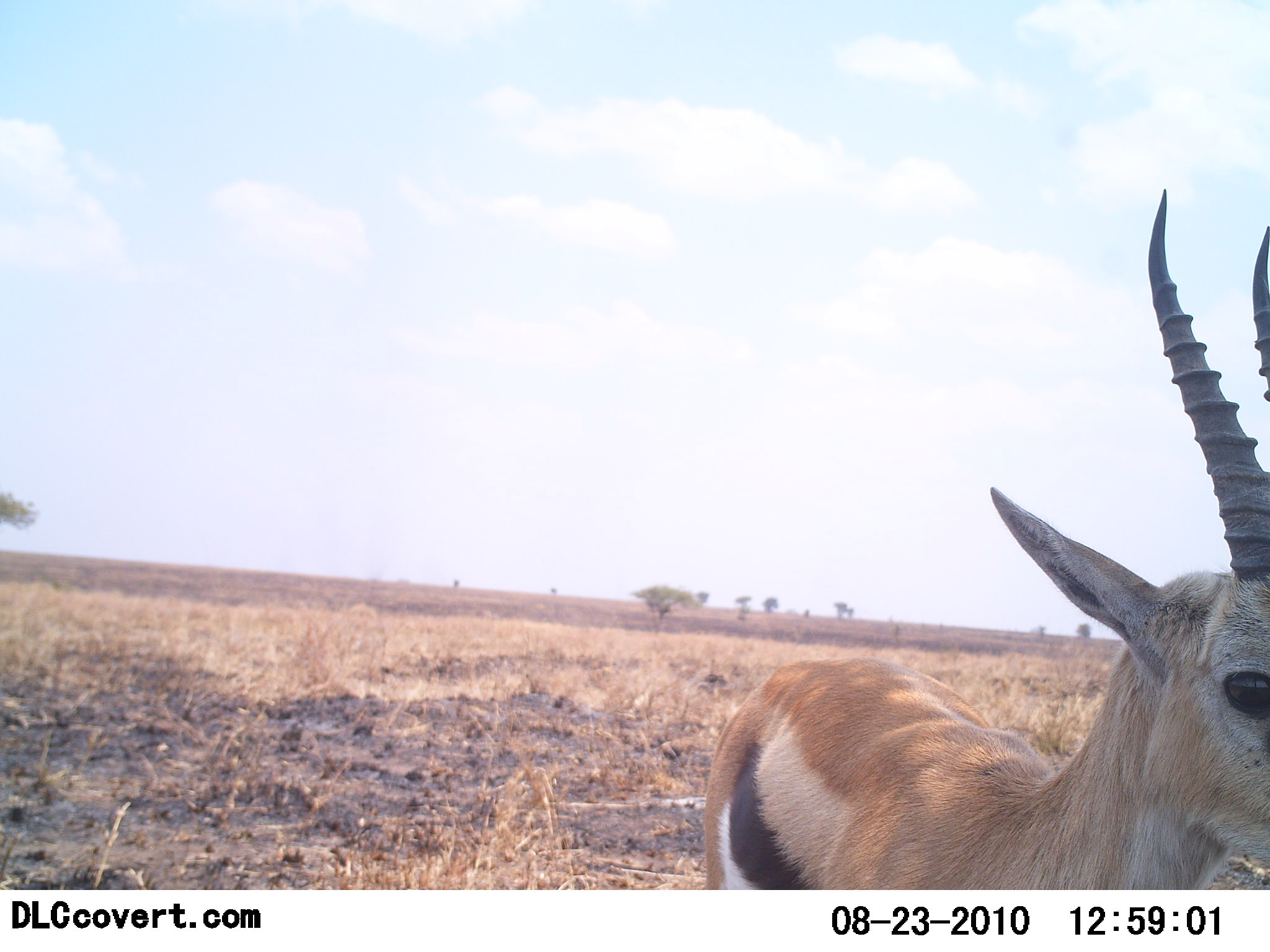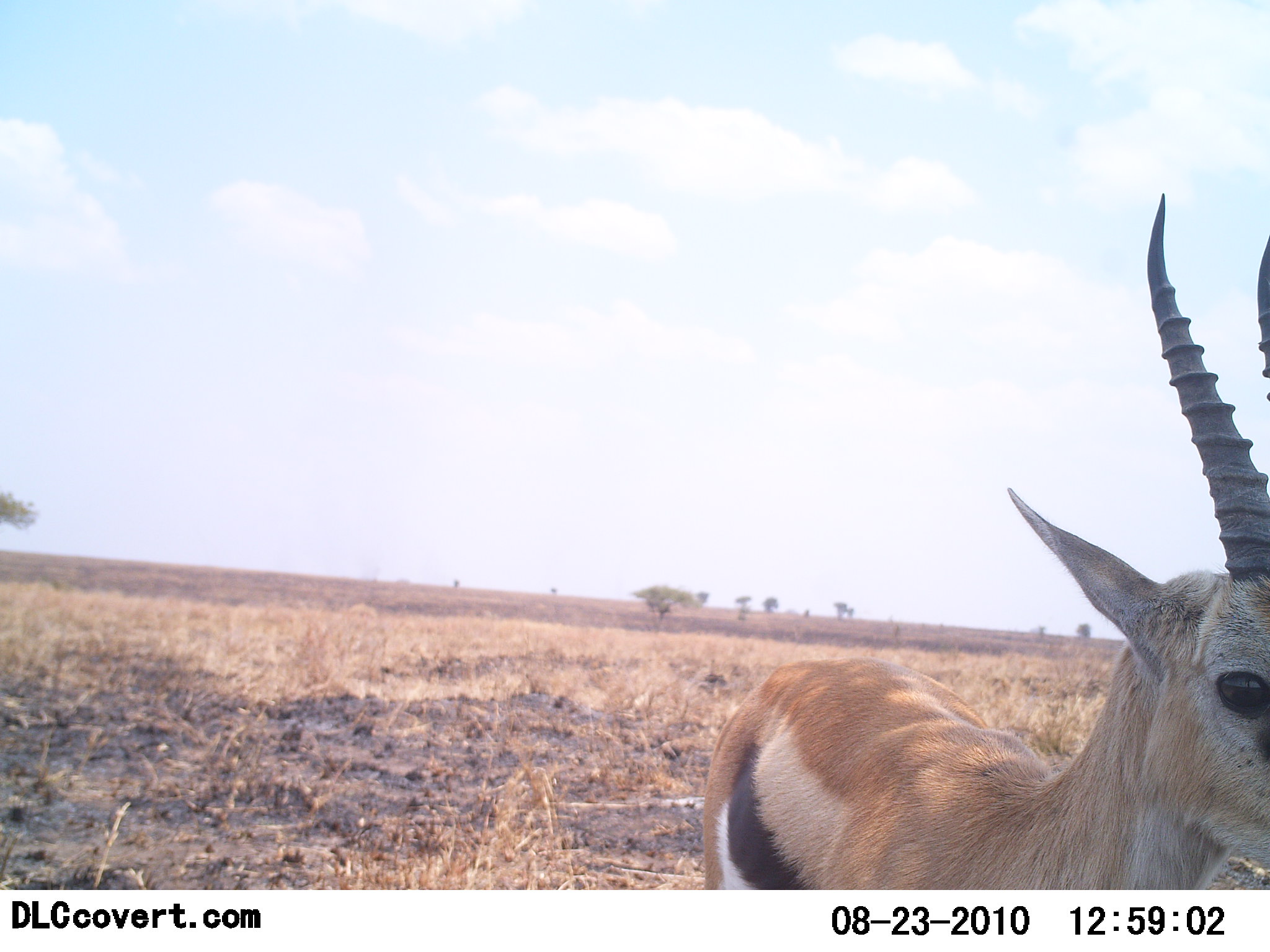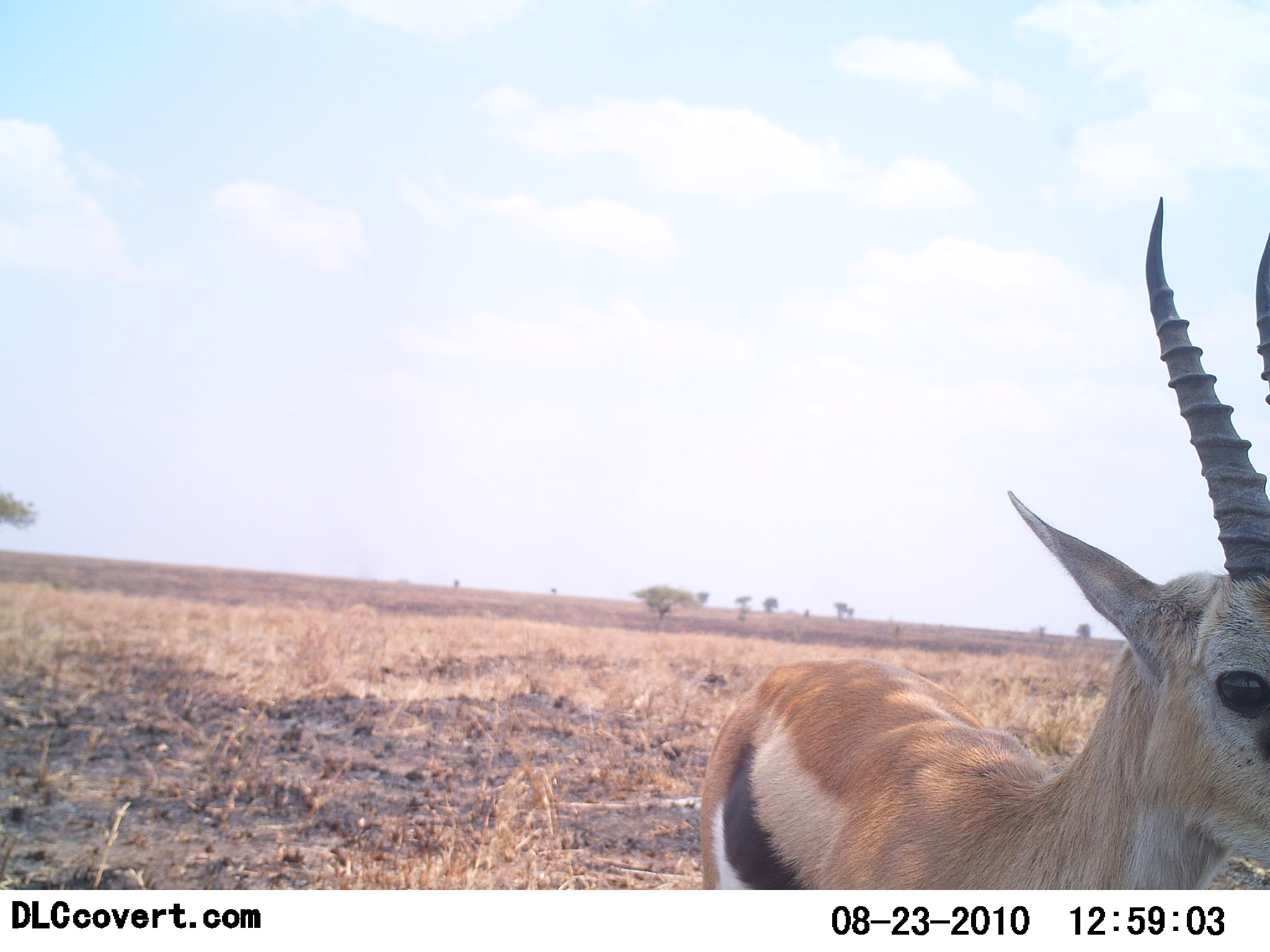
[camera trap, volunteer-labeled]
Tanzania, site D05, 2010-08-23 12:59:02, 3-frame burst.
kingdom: Animalia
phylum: Chordata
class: Mammalia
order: Artiodactyla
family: Bovidae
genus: Eudorcas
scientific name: Eudorcas thomsonii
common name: thomson's gazelle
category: gazellethomsons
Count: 1.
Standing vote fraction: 85%.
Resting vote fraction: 15%.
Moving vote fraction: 0%.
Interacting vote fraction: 0%.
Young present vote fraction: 0%.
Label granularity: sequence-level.